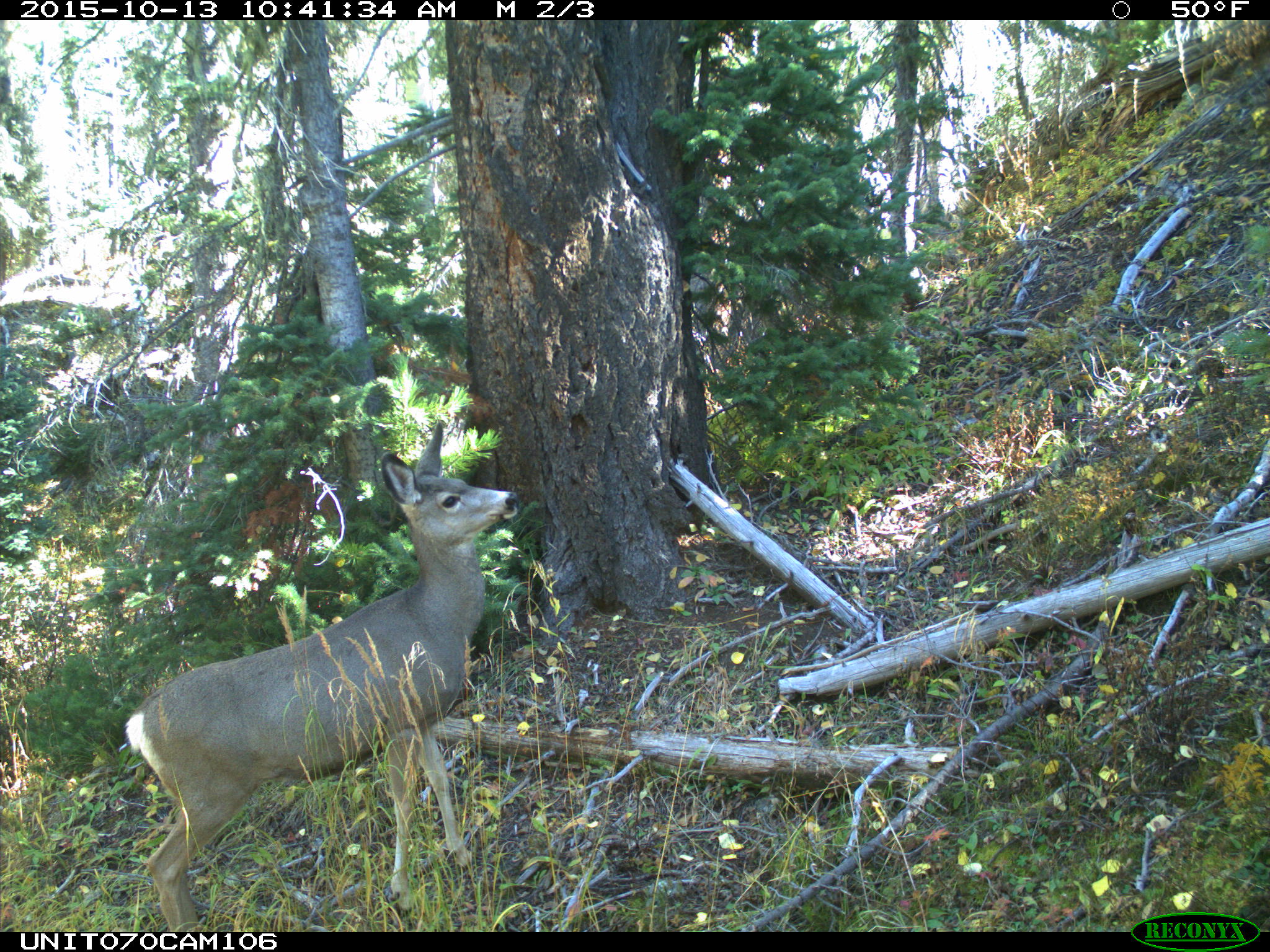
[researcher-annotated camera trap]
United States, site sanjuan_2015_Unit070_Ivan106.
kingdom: Animalia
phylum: Chordata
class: Mammalia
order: Artiodactyla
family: Cervidae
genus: Odocoileus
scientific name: Odocoileus hemionus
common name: mule deer